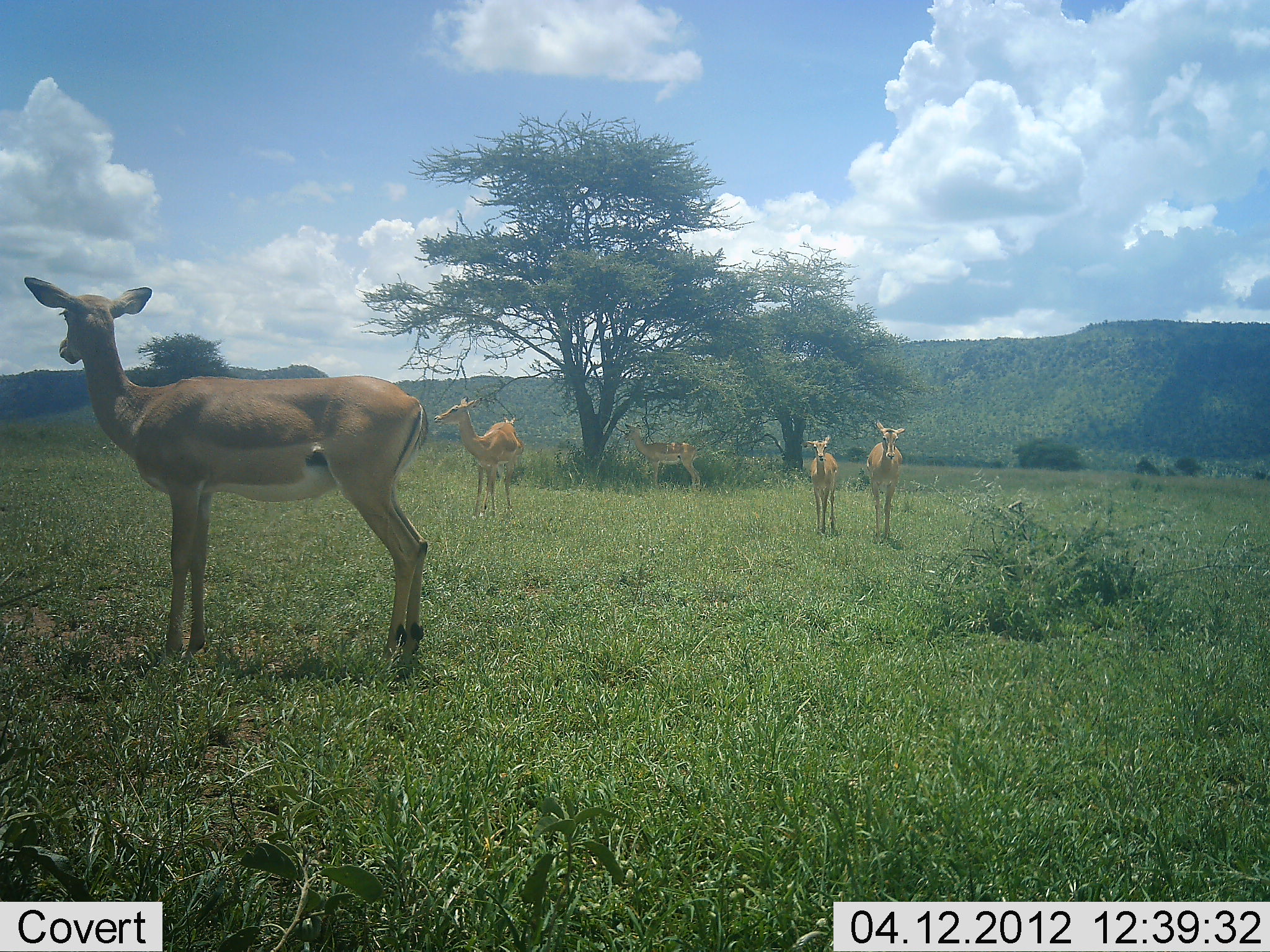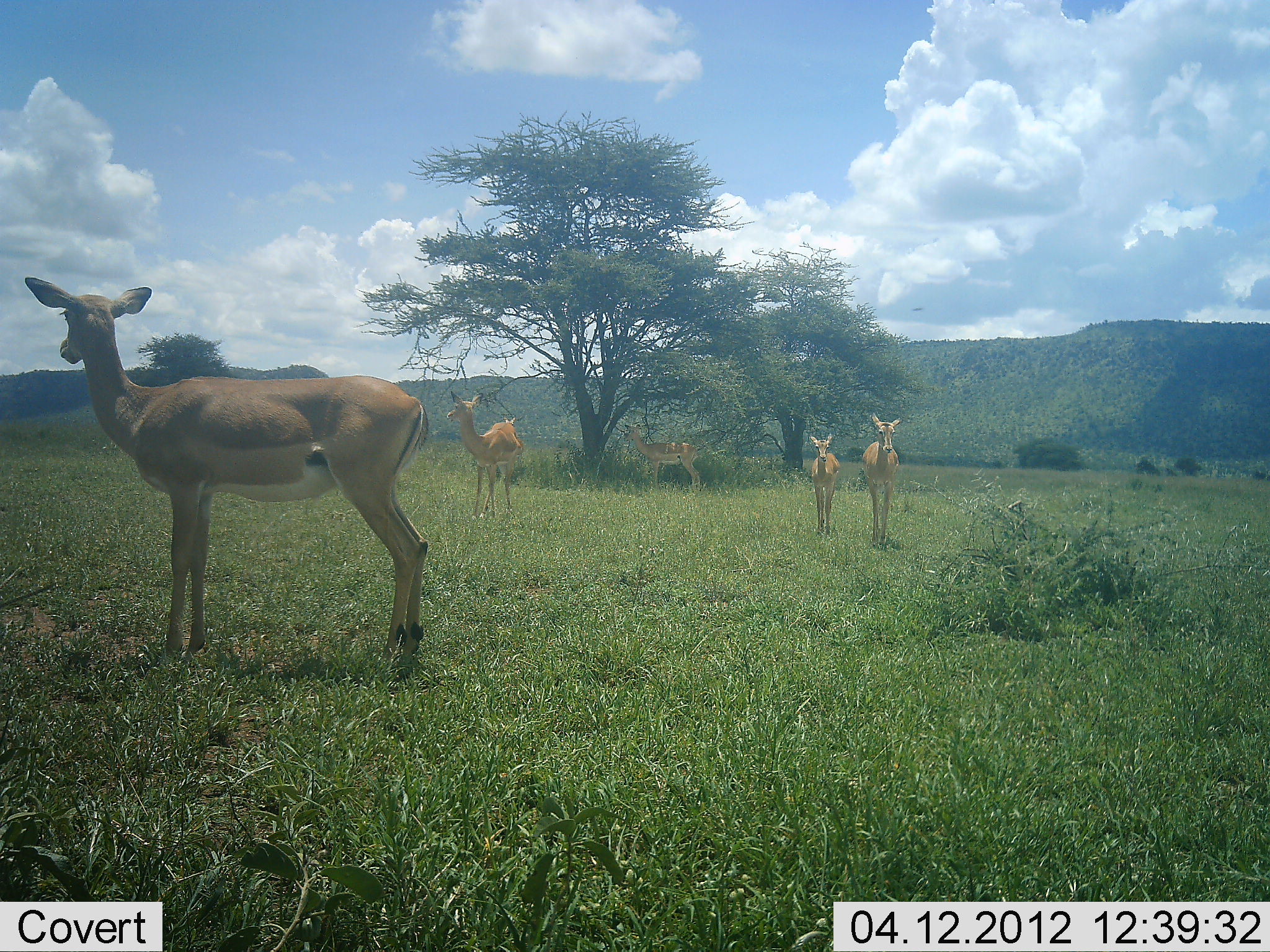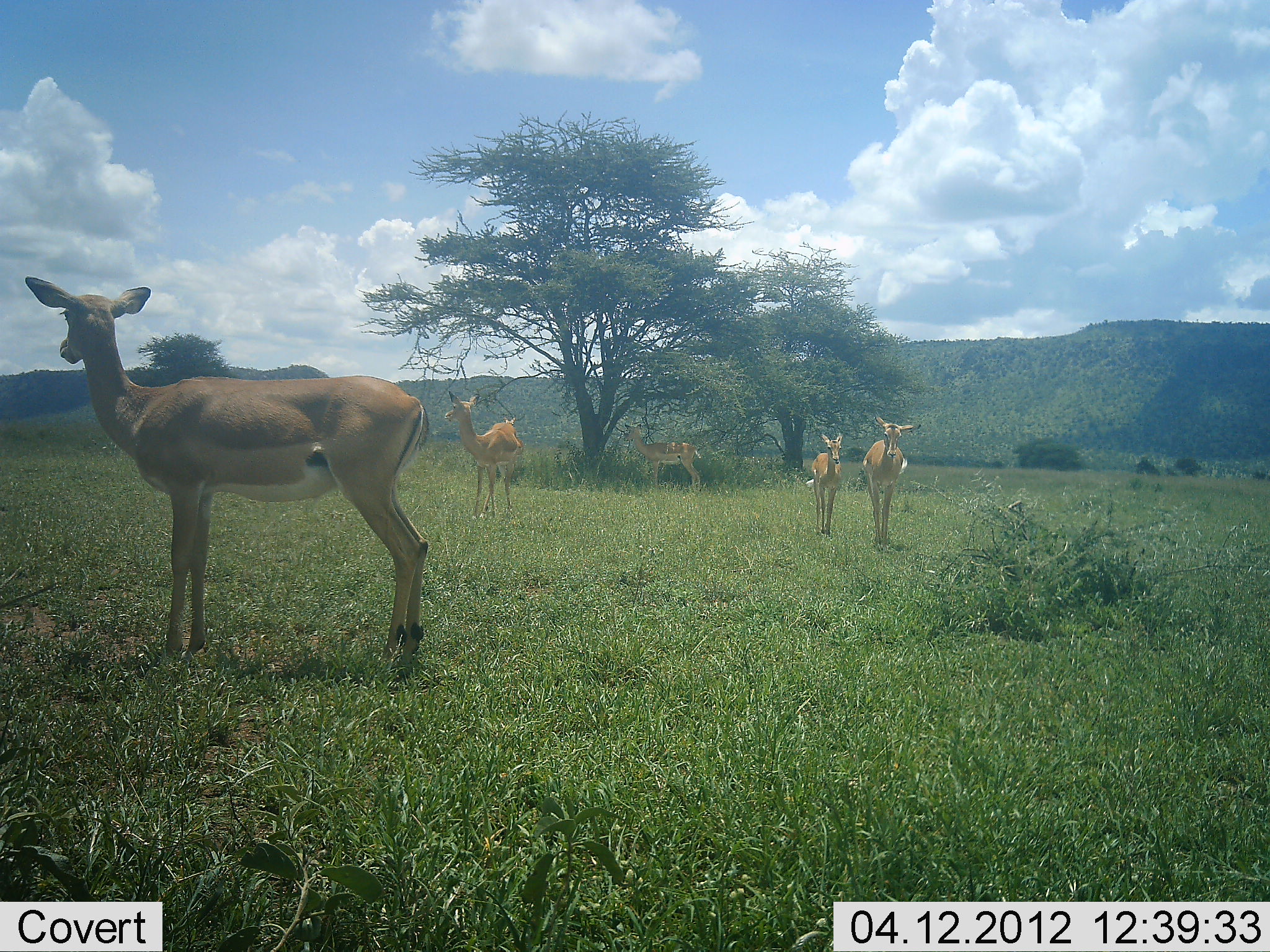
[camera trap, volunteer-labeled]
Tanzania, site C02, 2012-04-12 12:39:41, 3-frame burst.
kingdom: Animalia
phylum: Chordata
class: Mammalia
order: Artiodactyla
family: Bovidae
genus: Aepyceros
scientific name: Aepyceros melampus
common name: impala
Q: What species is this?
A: Impala (Aepyceros melampus).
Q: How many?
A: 5.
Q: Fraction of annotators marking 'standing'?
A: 100%.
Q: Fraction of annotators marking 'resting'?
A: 5%.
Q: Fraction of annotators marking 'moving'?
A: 53%.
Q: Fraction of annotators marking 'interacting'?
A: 0%.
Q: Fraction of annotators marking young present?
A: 37%.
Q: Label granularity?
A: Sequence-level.